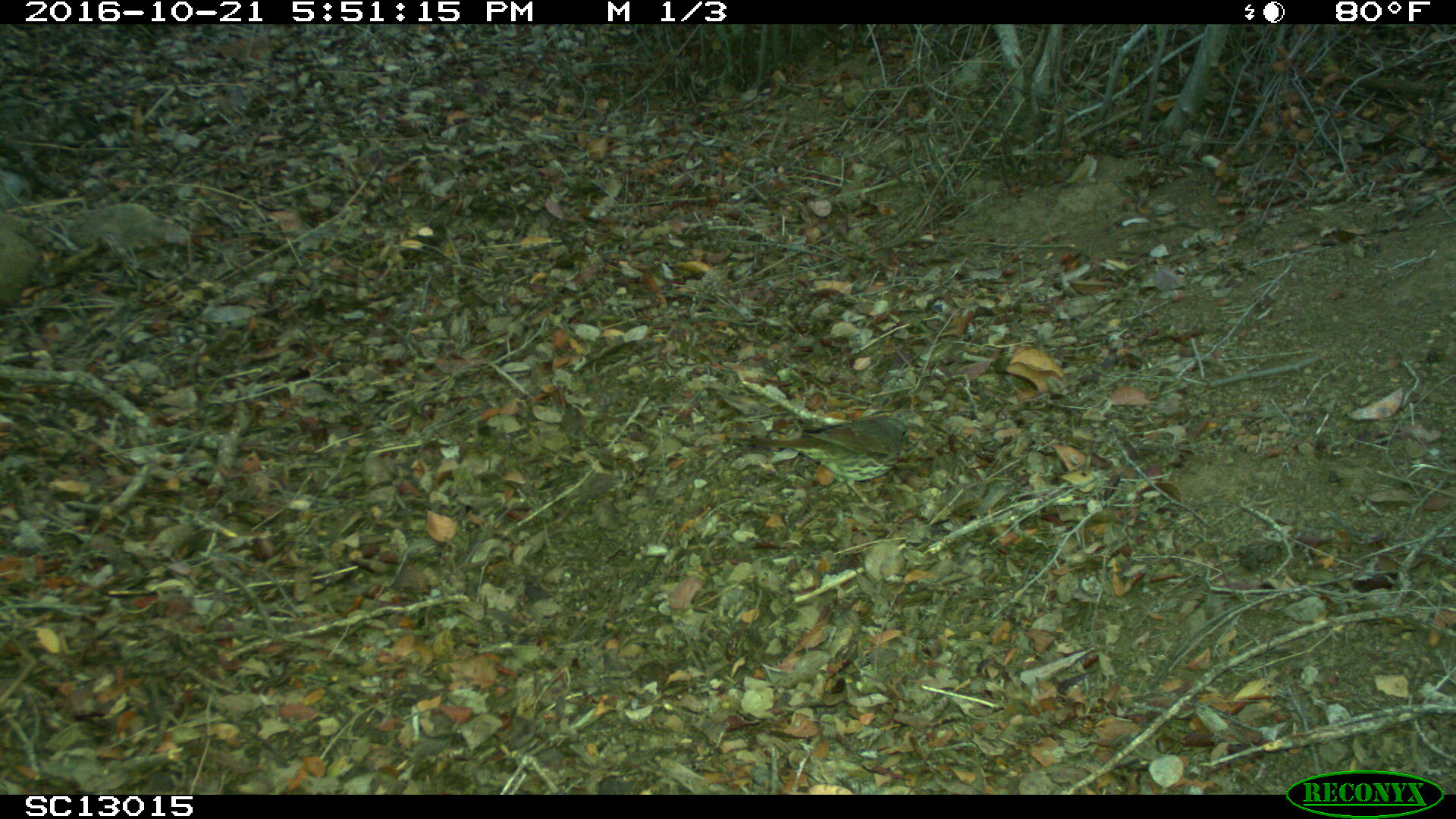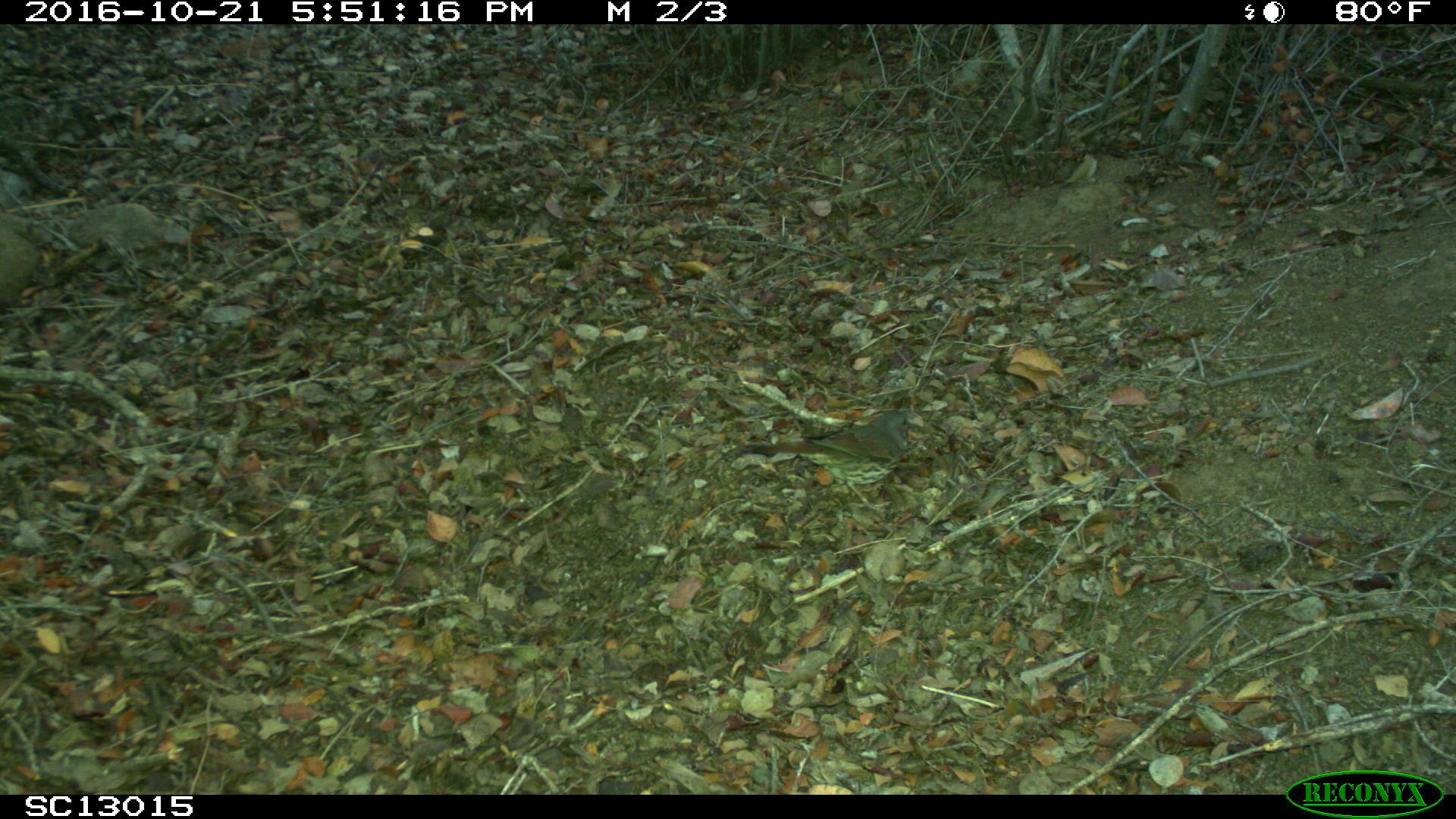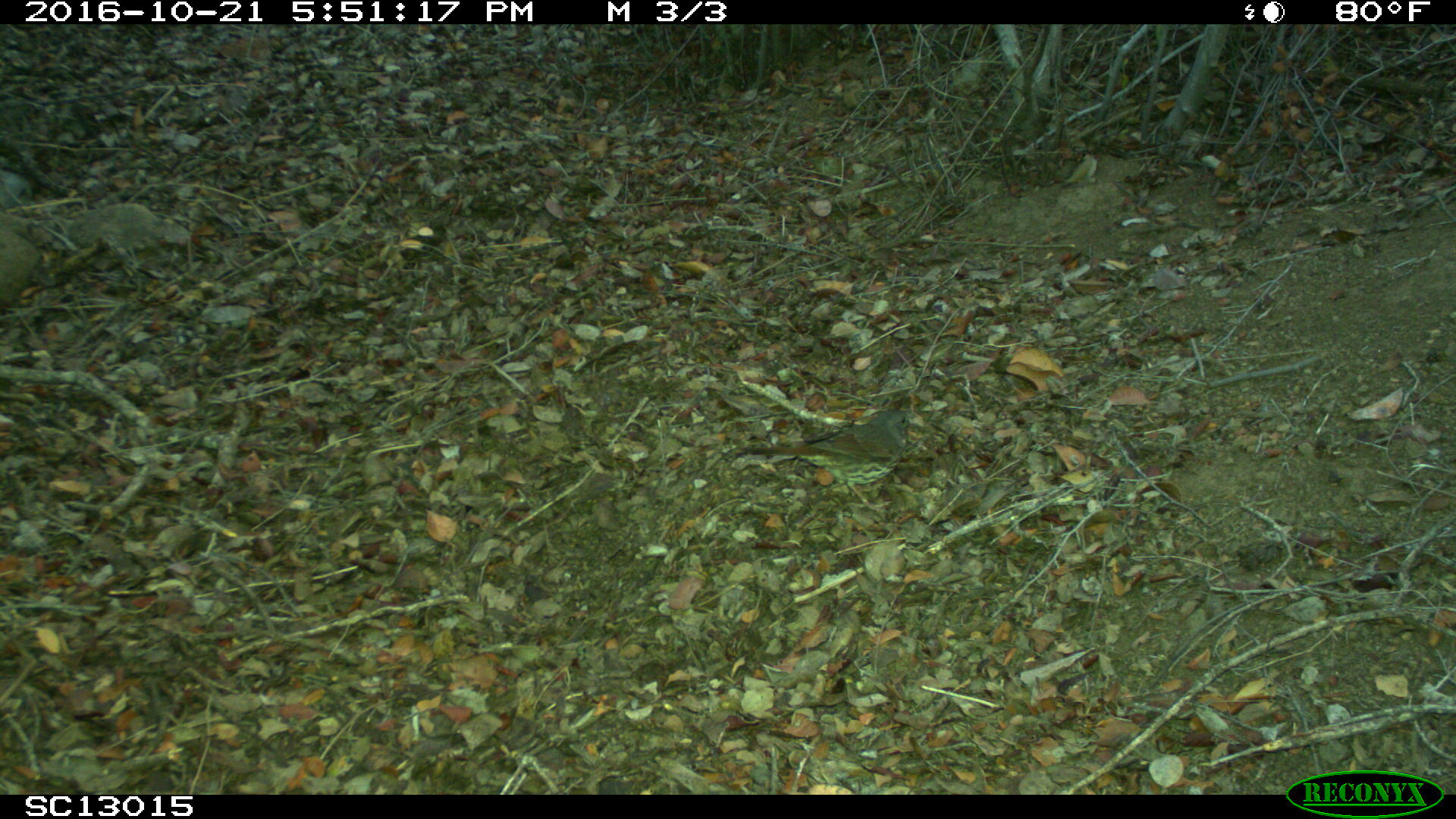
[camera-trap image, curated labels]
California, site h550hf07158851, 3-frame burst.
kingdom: Animalia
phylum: Chordata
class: Aves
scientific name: Aves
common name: bird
Bird (Aves).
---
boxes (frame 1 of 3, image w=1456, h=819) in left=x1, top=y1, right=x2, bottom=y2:
bird: left=724, top=416, right=909, bottom=513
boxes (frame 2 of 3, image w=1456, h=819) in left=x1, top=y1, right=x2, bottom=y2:
bird: left=745, top=407, right=926, bottom=528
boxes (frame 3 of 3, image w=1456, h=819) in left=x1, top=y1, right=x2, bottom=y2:
bird: left=724, top=409, right=913, bottom=513